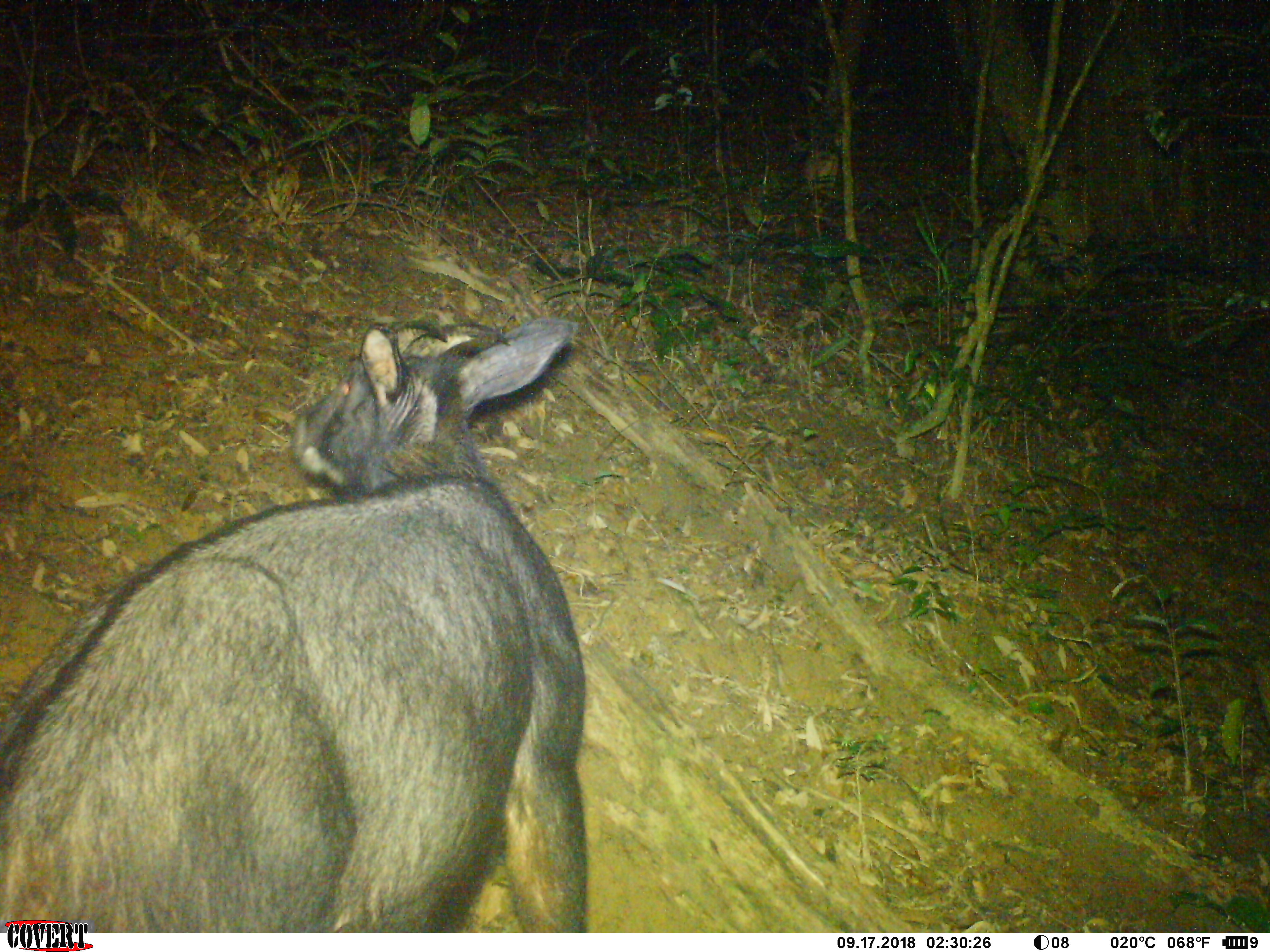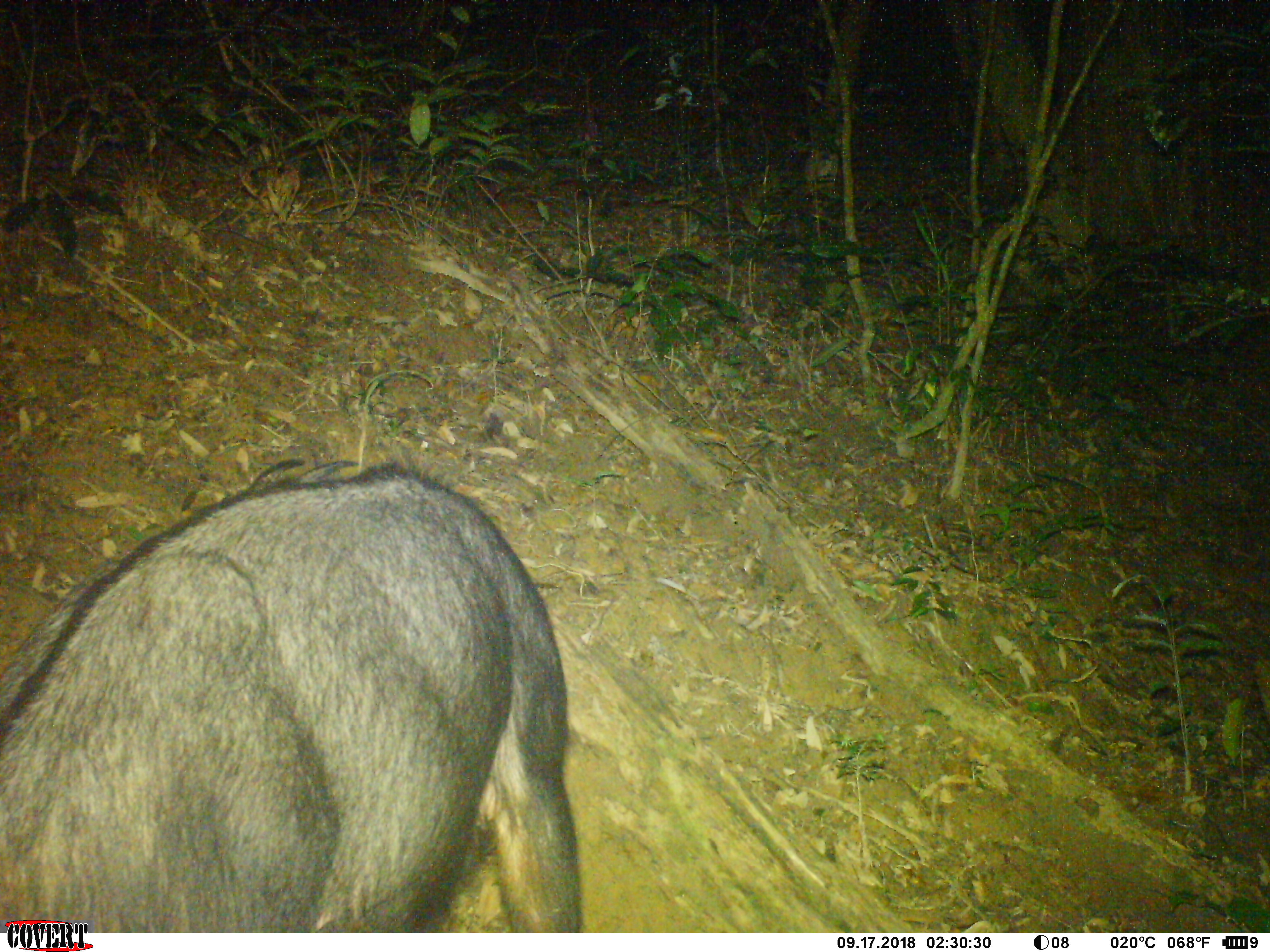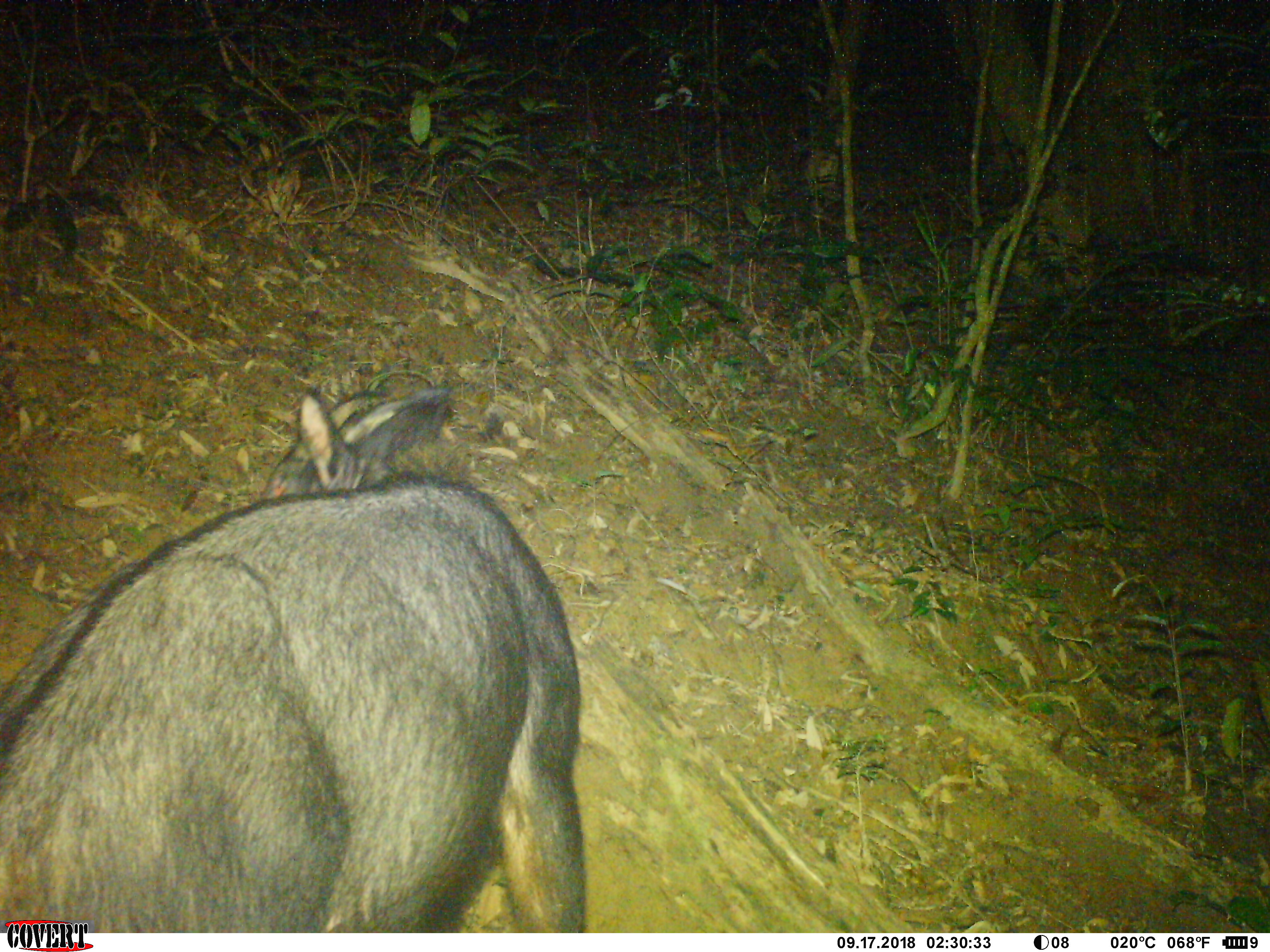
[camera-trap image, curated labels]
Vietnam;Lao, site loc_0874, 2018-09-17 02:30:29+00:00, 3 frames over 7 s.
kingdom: Animalia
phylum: Chordata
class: Mammalia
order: Artiodactyla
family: Bovidae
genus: Capricornis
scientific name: Capricornis sumatraensis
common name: chinese serow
Chinese serow (Capricornis sumatraensis). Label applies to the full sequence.